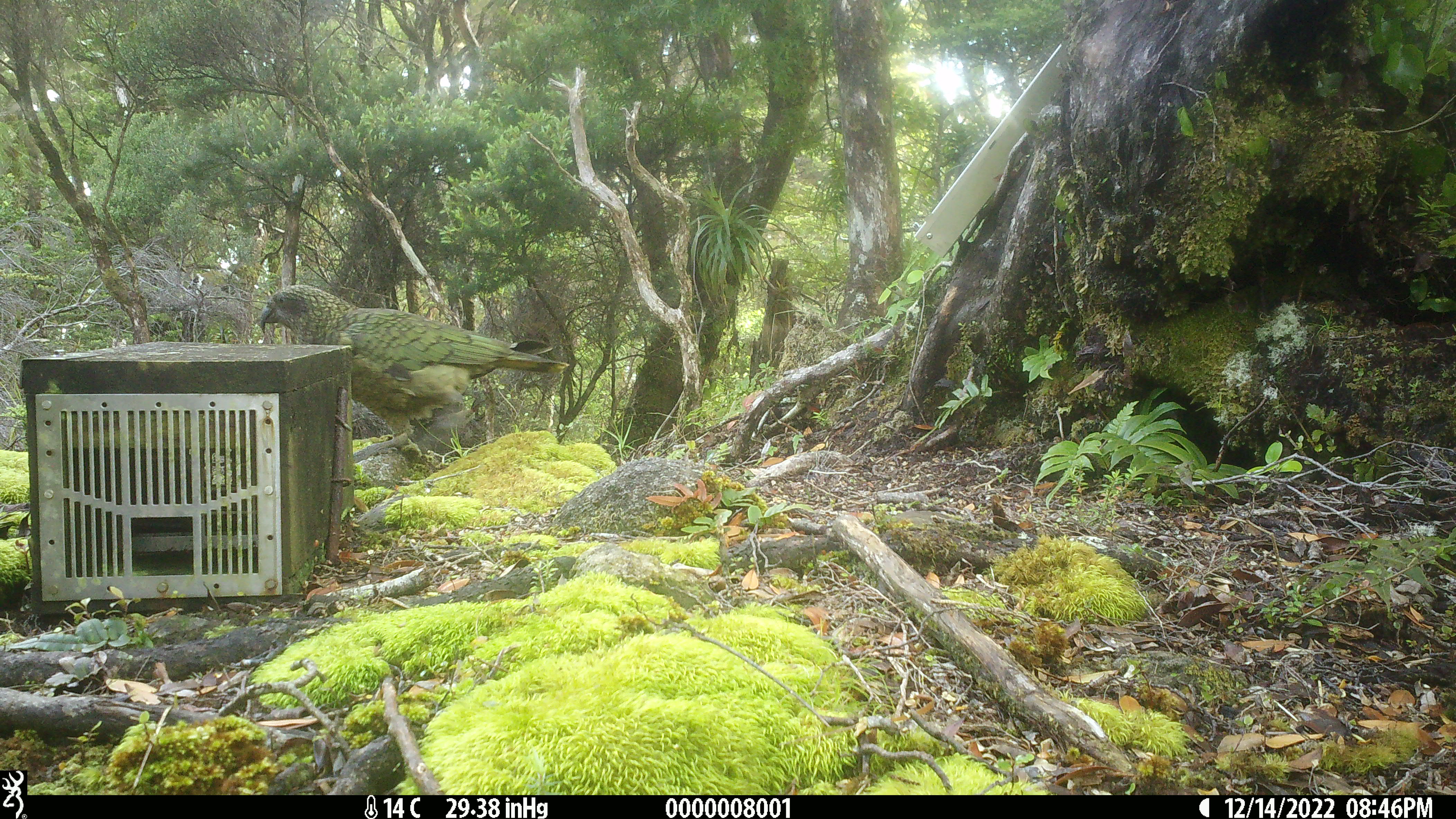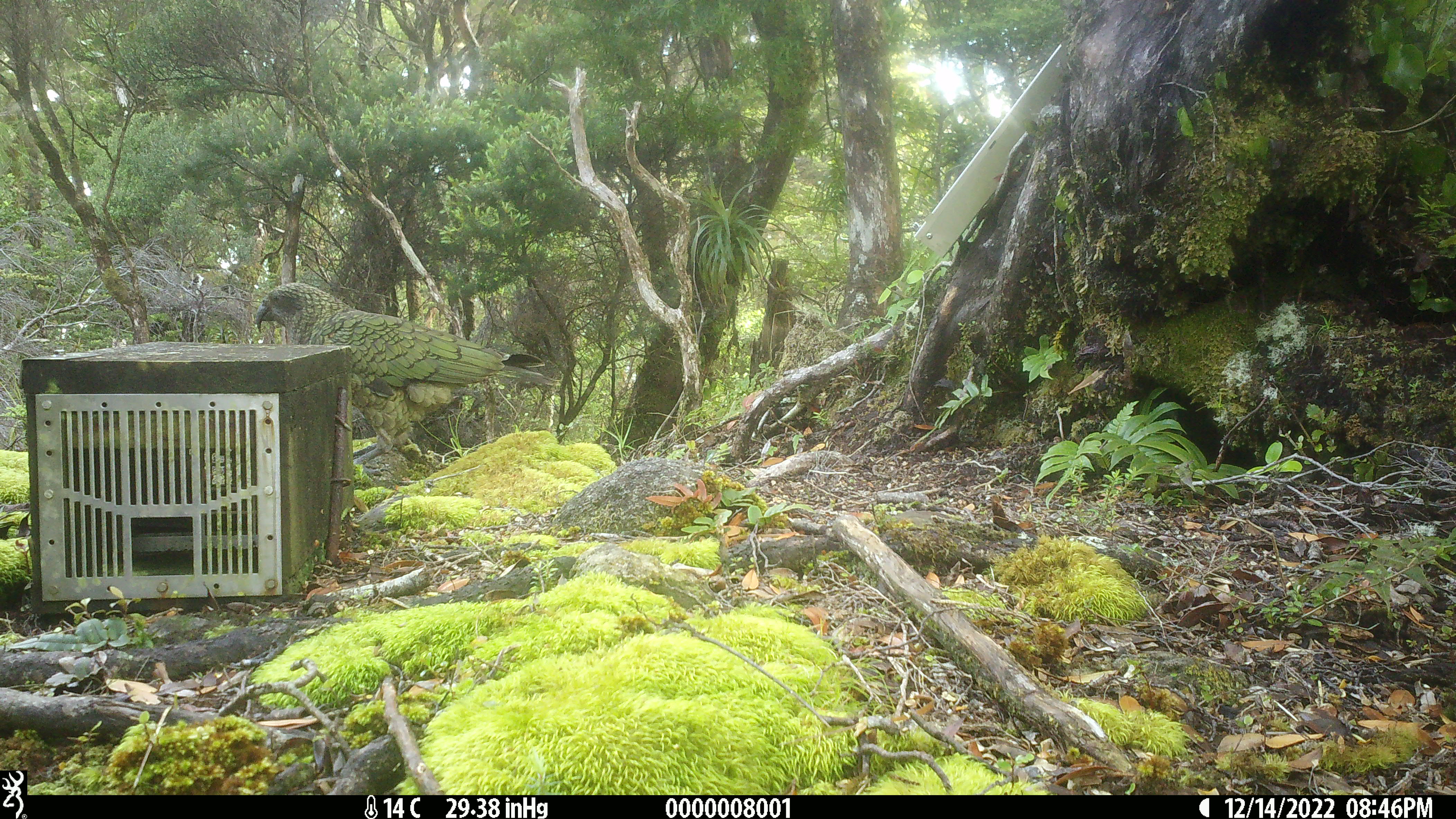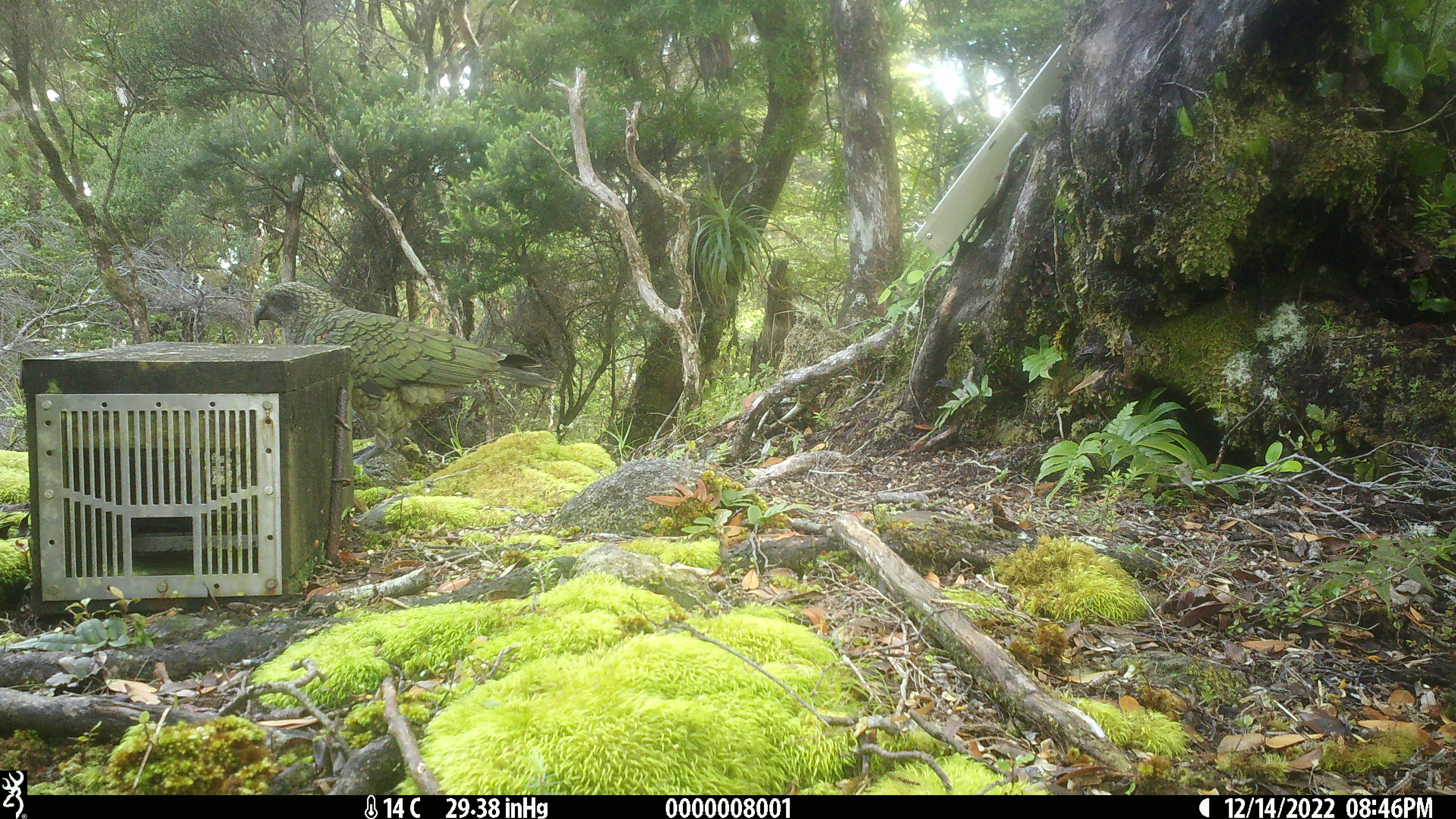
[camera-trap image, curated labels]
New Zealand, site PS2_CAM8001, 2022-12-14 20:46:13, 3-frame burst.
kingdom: Animalia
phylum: Chordata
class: Aves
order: Psittaciformes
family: Strigopidae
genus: Nestor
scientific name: Nestor notabilis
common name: kea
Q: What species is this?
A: Kea (Nestor notabilis).